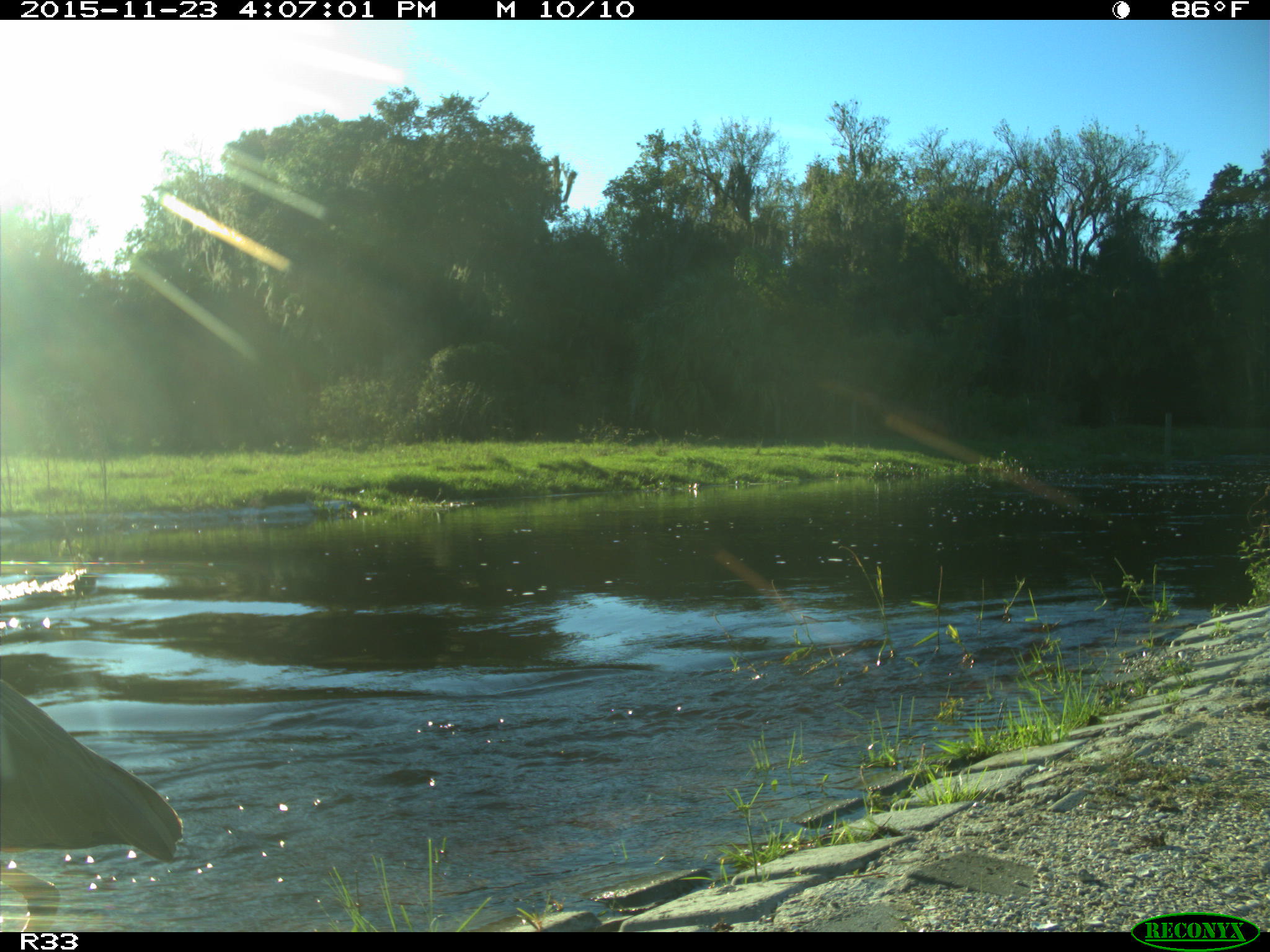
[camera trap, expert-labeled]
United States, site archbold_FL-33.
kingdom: Animalia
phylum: Chordata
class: Aves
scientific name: Aves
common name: birds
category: unidentified bird